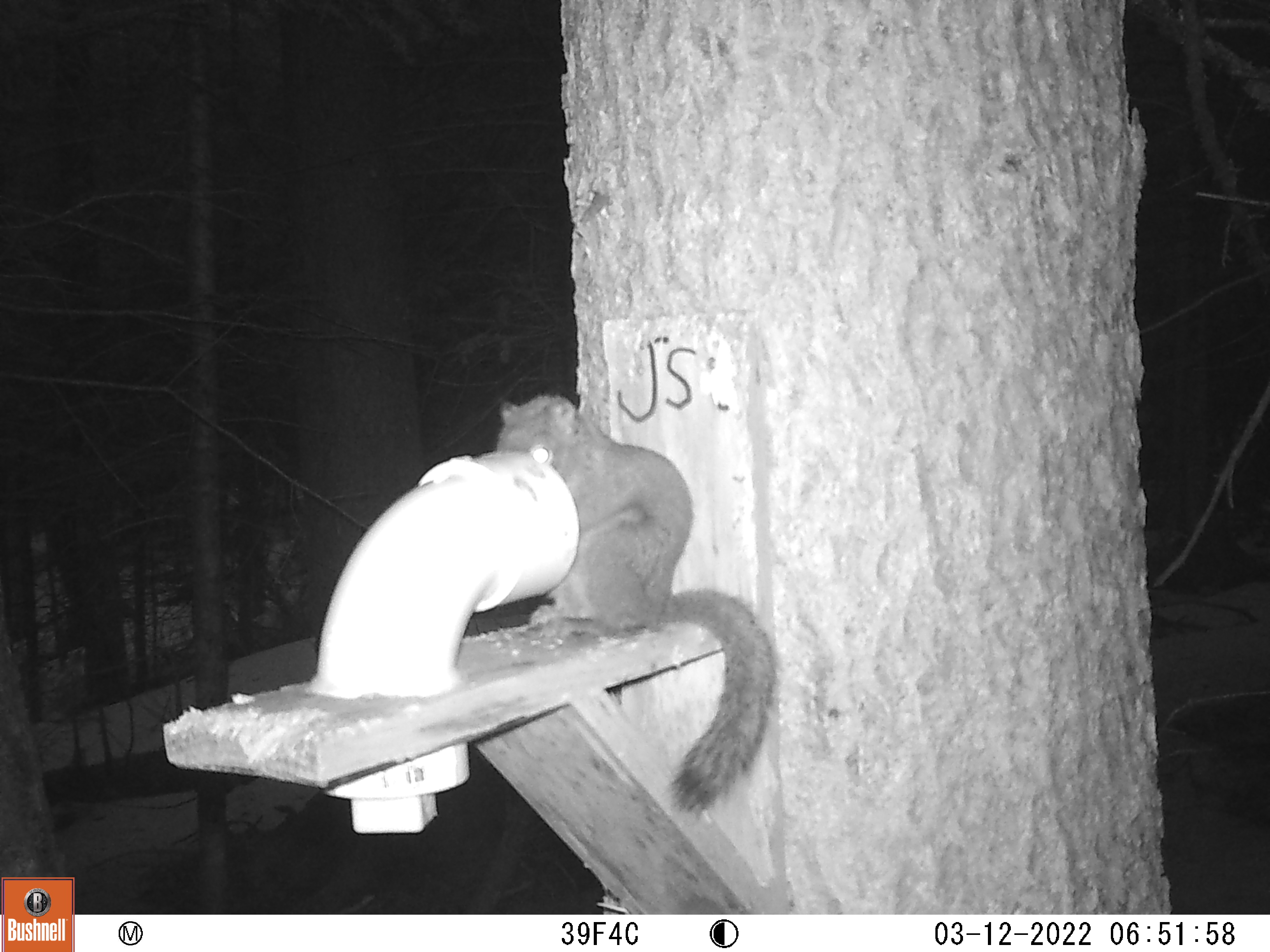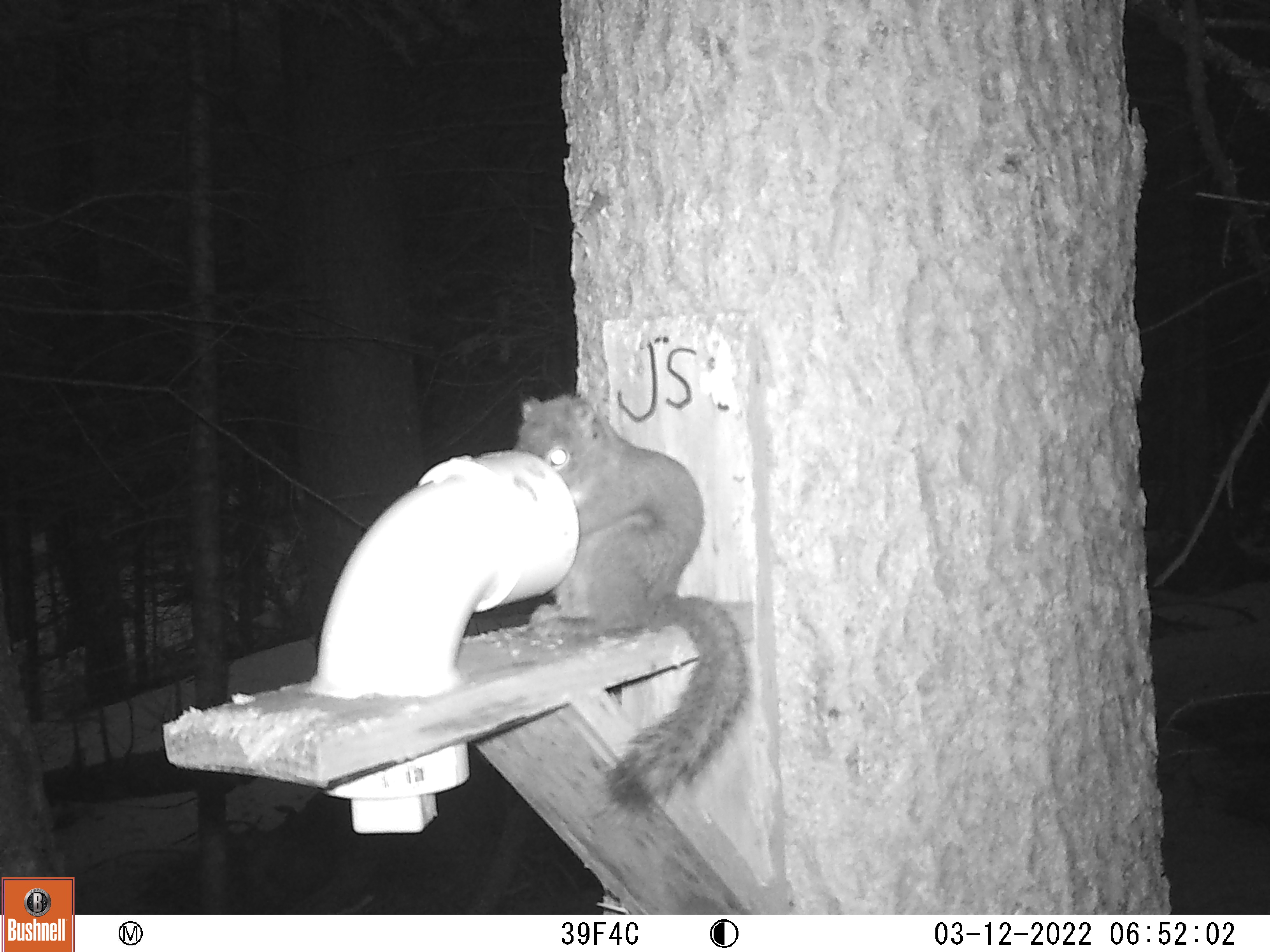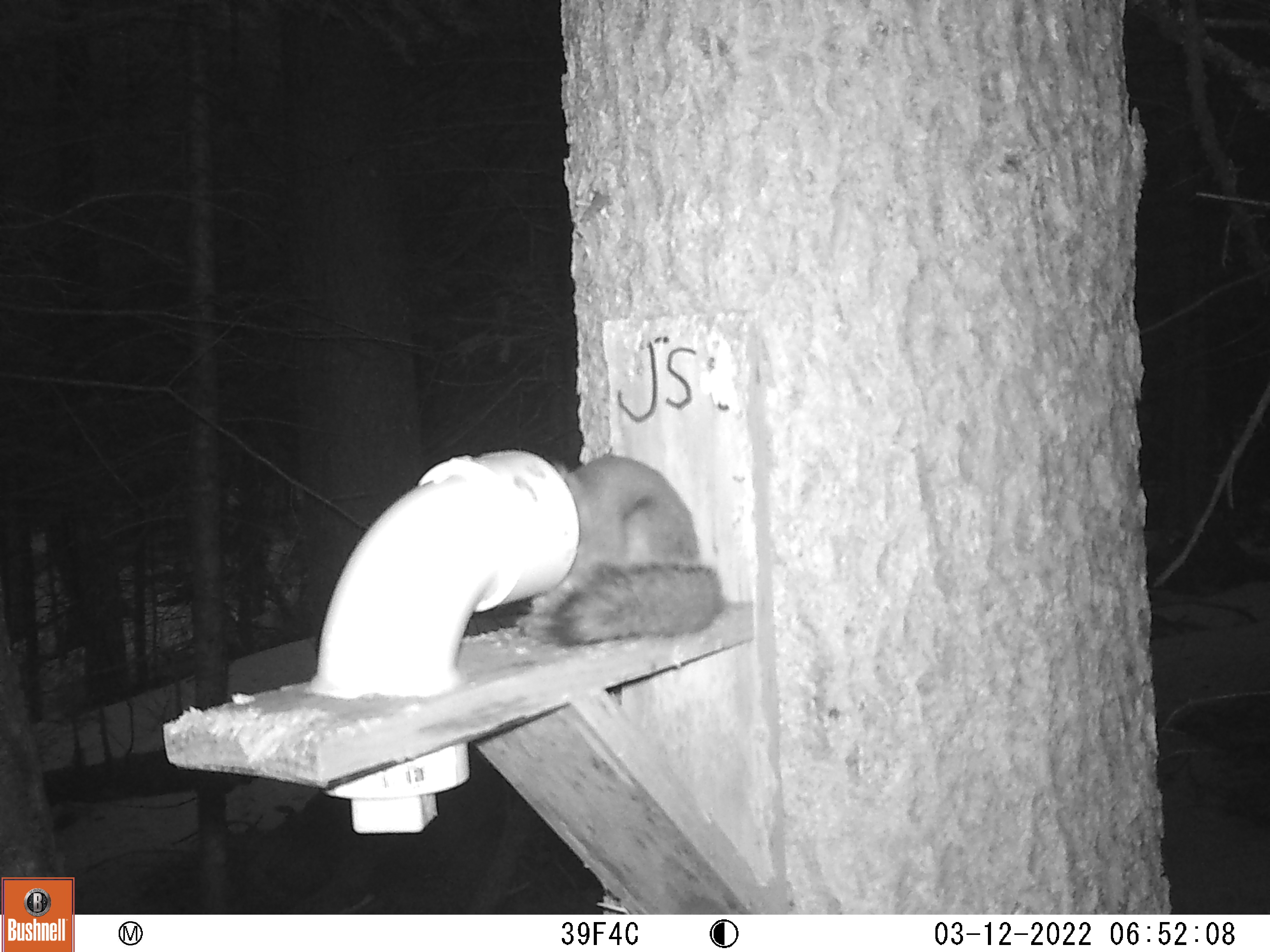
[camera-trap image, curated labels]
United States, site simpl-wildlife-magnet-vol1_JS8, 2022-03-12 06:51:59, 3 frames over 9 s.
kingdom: Animalia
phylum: Chordata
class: Mammalia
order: Rodentia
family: Sciuridae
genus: Tamiasciurus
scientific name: Tamiasciurus hudsonicus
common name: red squirrel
Red squirrel (Tamiasciurus hudsonicus).